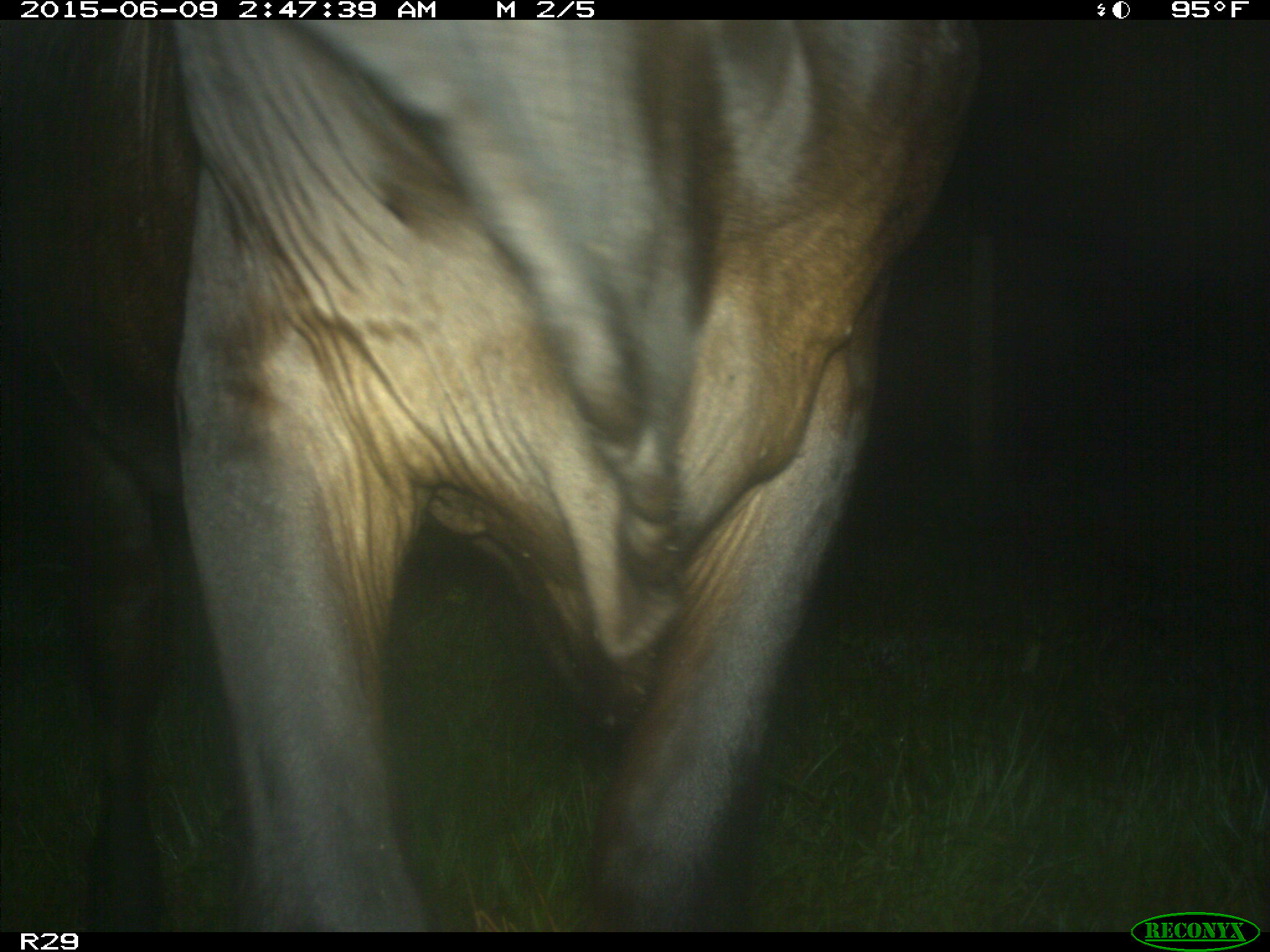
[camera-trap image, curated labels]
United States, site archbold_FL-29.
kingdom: Animalia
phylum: Chordata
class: Mammalia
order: Artiodactyla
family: Bovidae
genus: Bos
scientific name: Bos taurus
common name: domestic cow